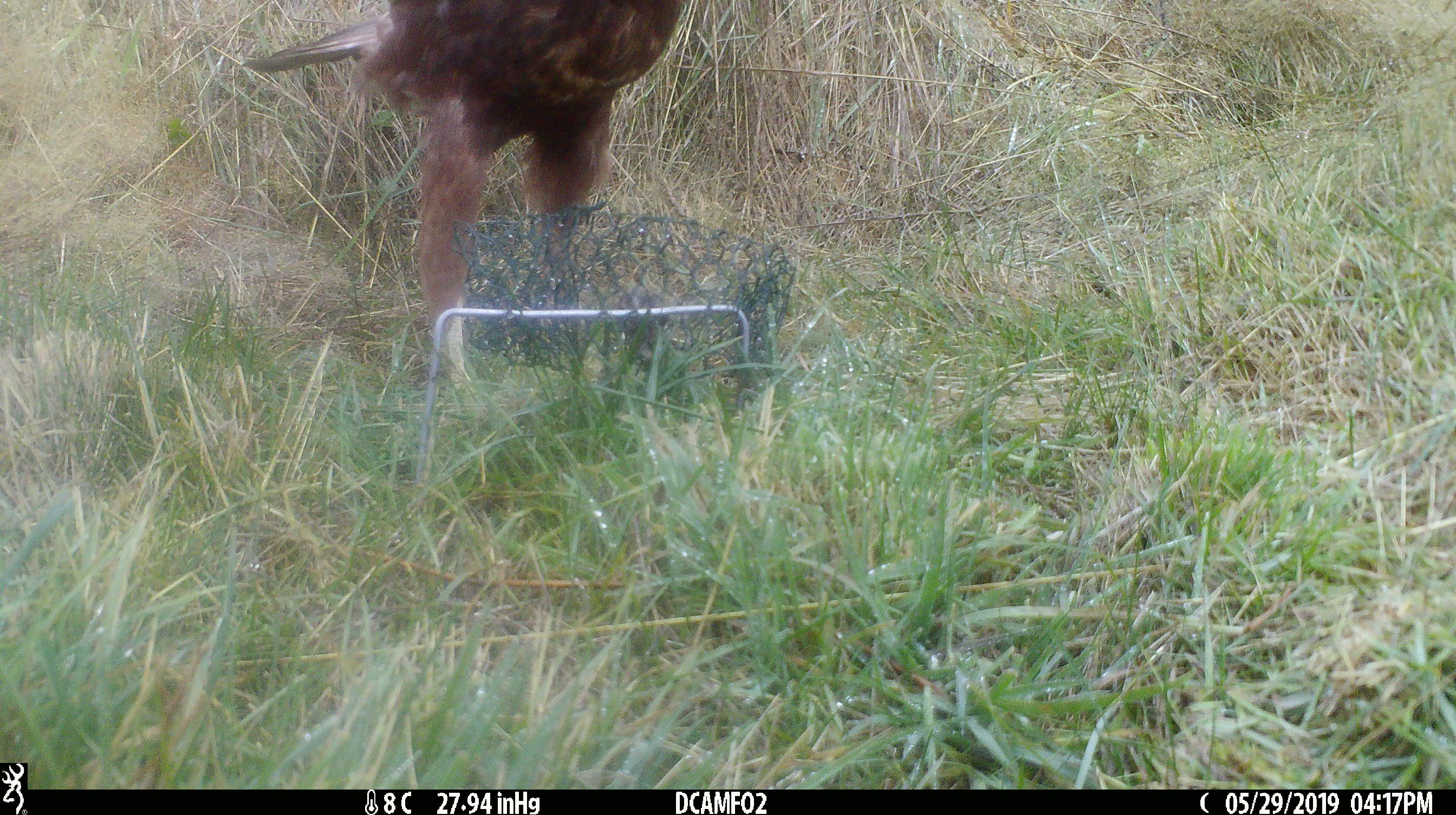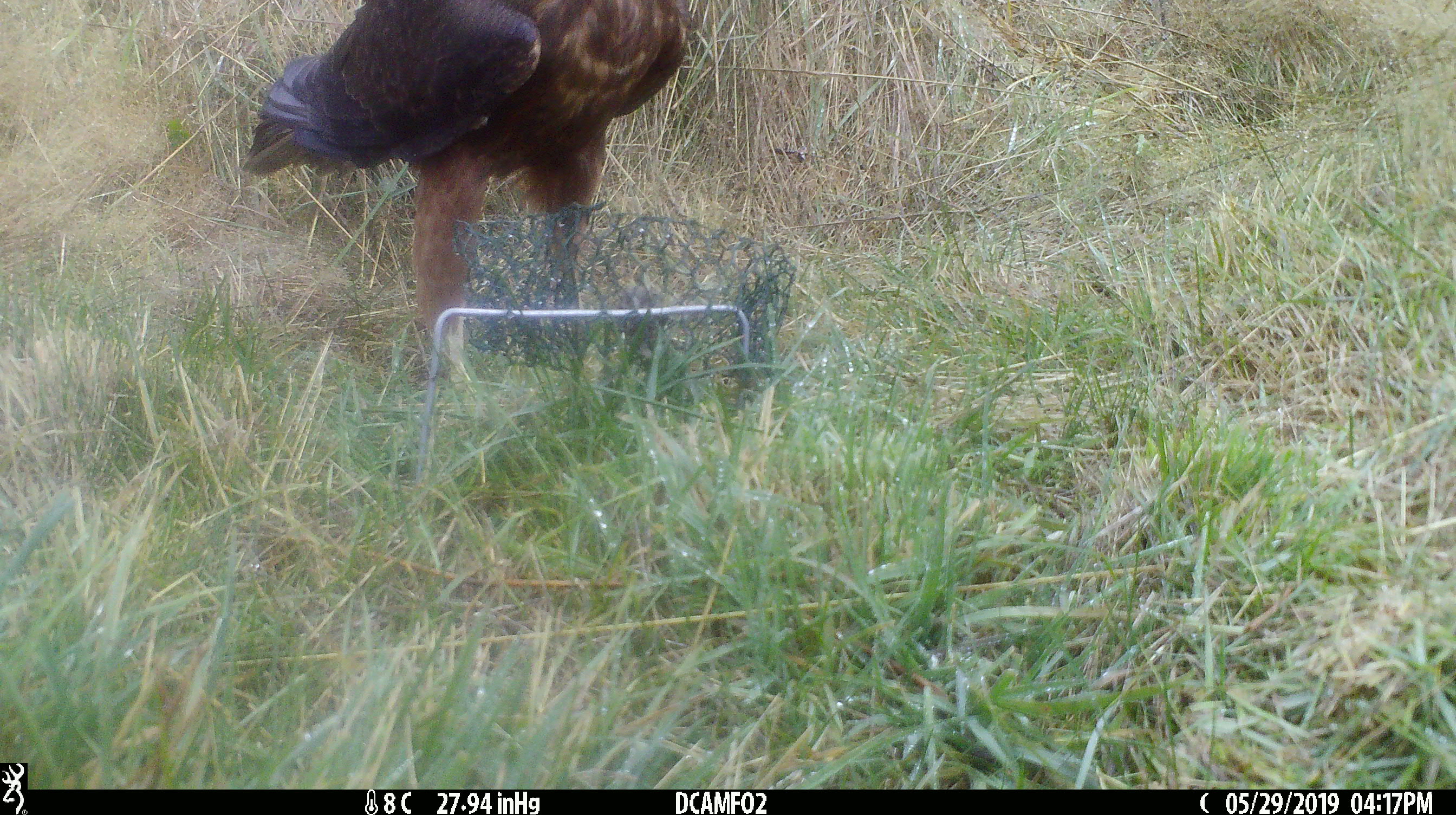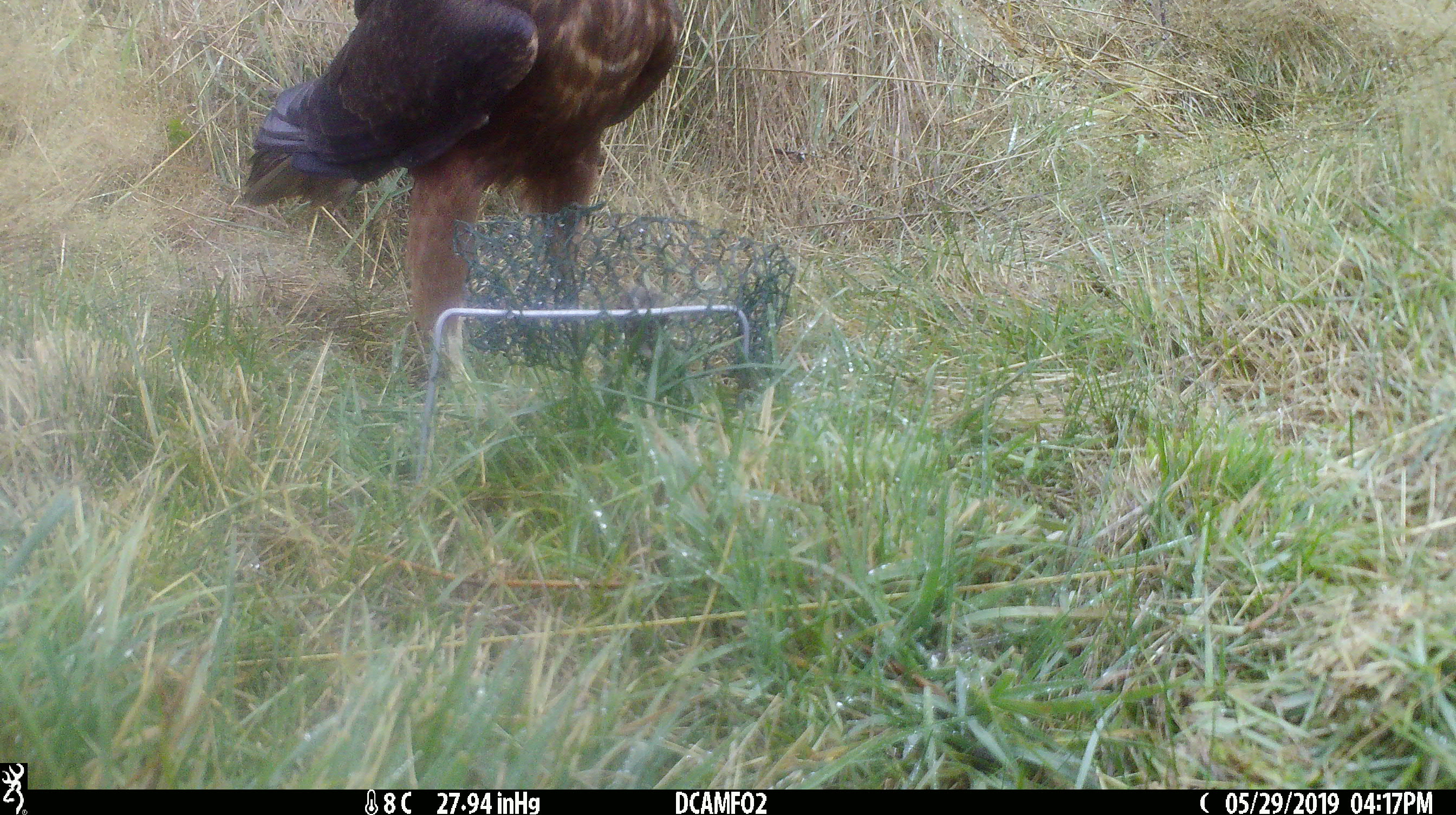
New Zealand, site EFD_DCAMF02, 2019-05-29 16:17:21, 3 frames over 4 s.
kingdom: Animalia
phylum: Chordata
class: Aves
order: Accipitriformes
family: Accipitridae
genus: Circus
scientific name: Circus approximans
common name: swamp harrier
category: harrier